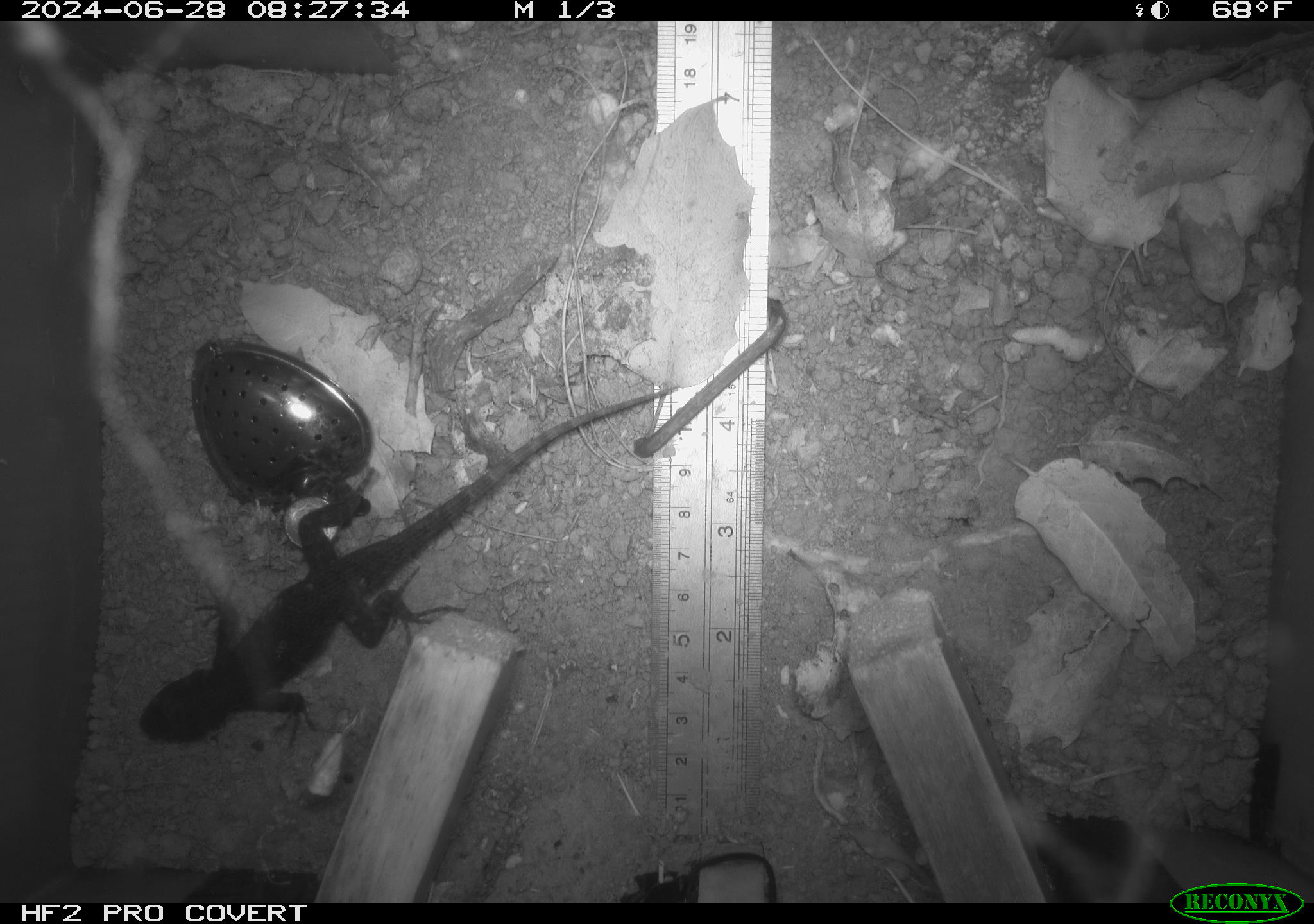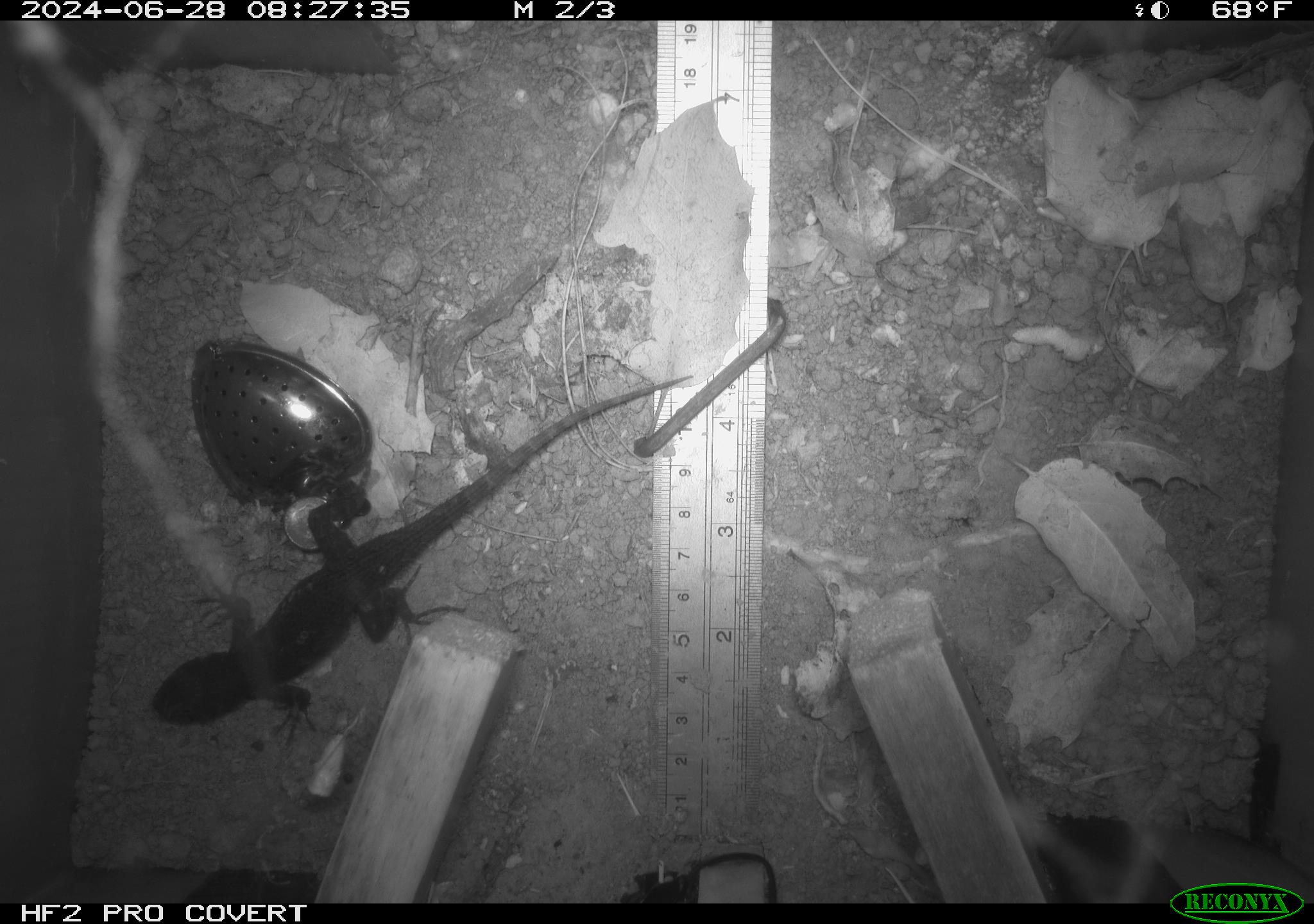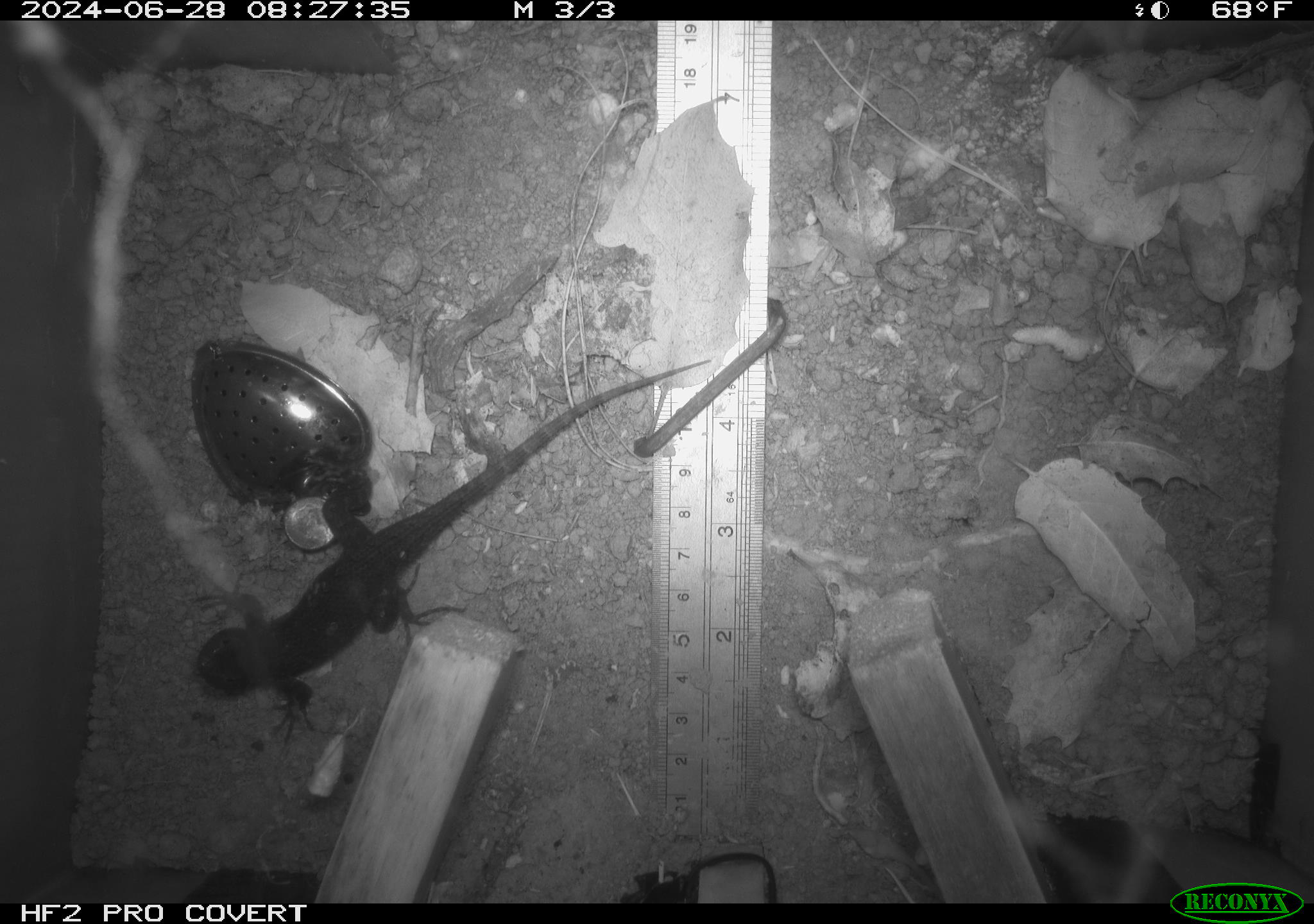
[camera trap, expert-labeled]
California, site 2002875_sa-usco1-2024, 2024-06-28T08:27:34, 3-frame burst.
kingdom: Animalia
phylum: Chordata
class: Reptilia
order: Squamata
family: Phrynosomatidae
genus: Sceloporus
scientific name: Sceloporus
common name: spiny lizards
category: sceloporus species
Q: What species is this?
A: Sceloporus species (spiny lizards) (Sceloporus).